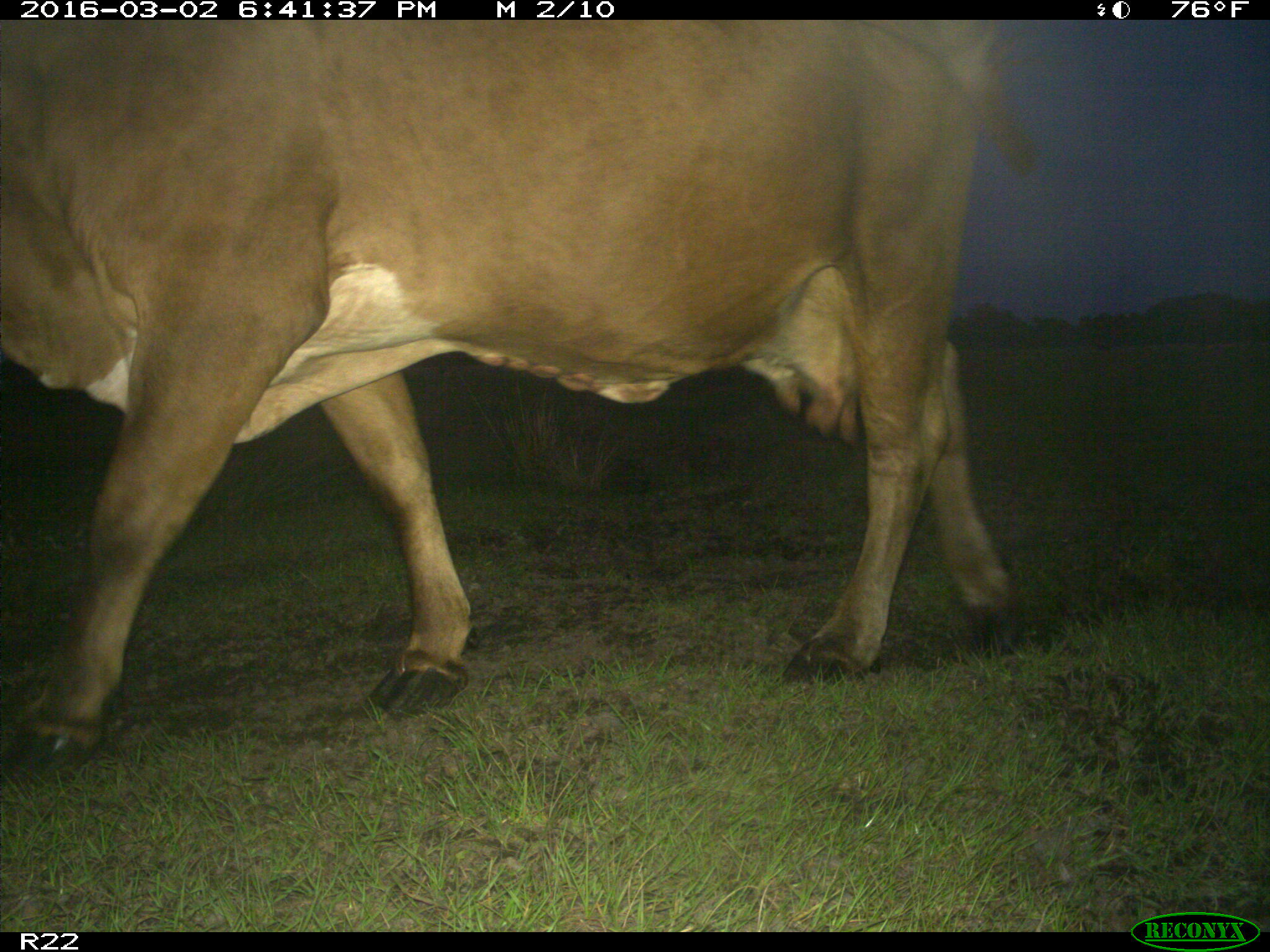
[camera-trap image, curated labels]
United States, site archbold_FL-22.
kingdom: Animalia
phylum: Chordata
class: Mammalia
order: Artiodactyla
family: Bovidae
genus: Bos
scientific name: Bos taurus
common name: domestic cow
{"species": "Bos taurus (domestic cow)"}